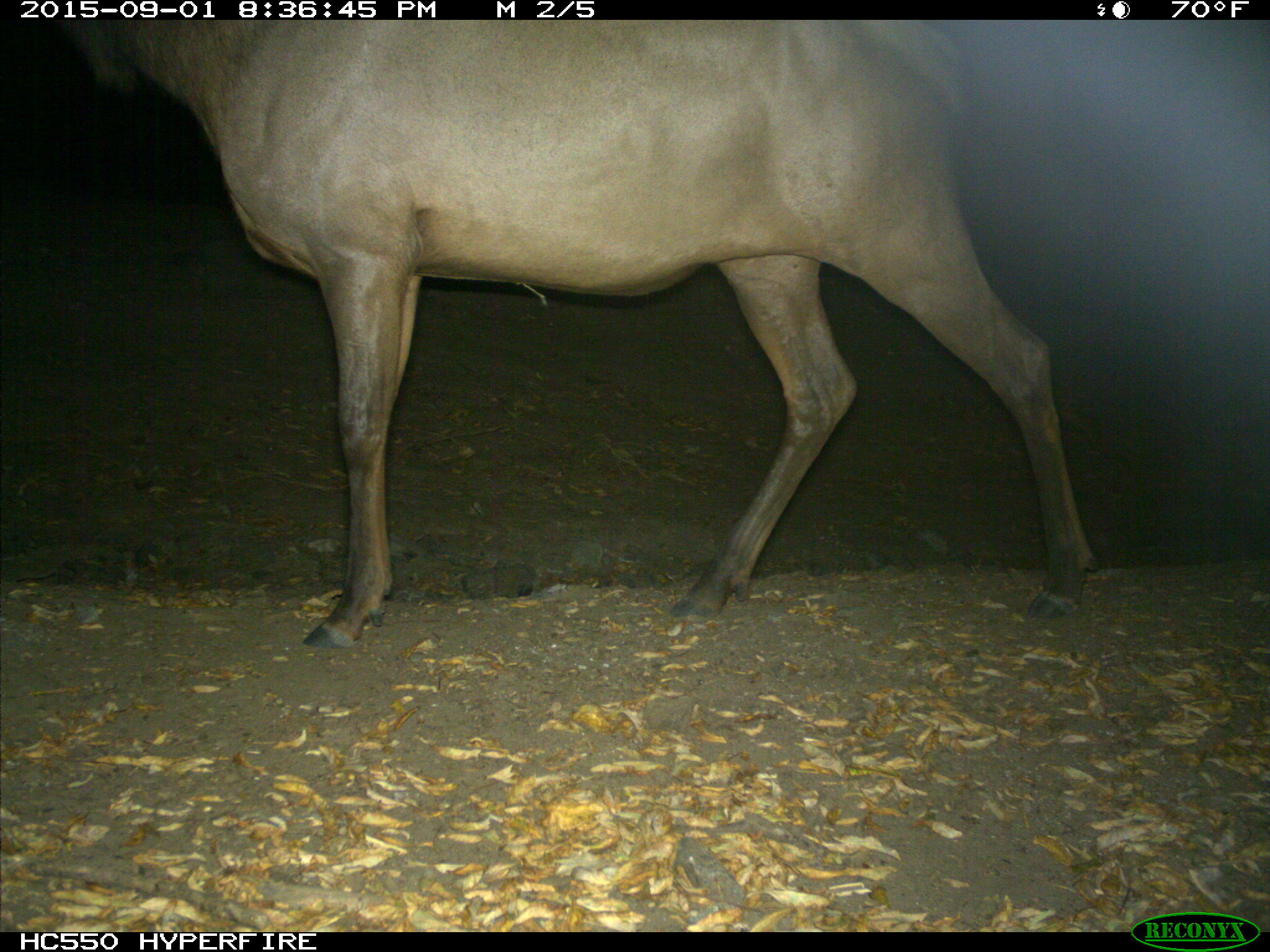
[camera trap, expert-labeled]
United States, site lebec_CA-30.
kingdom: Animalia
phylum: Chordata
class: Mammalia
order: Artiodactyla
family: Cervidae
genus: Cervus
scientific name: Cervus canadensis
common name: elk